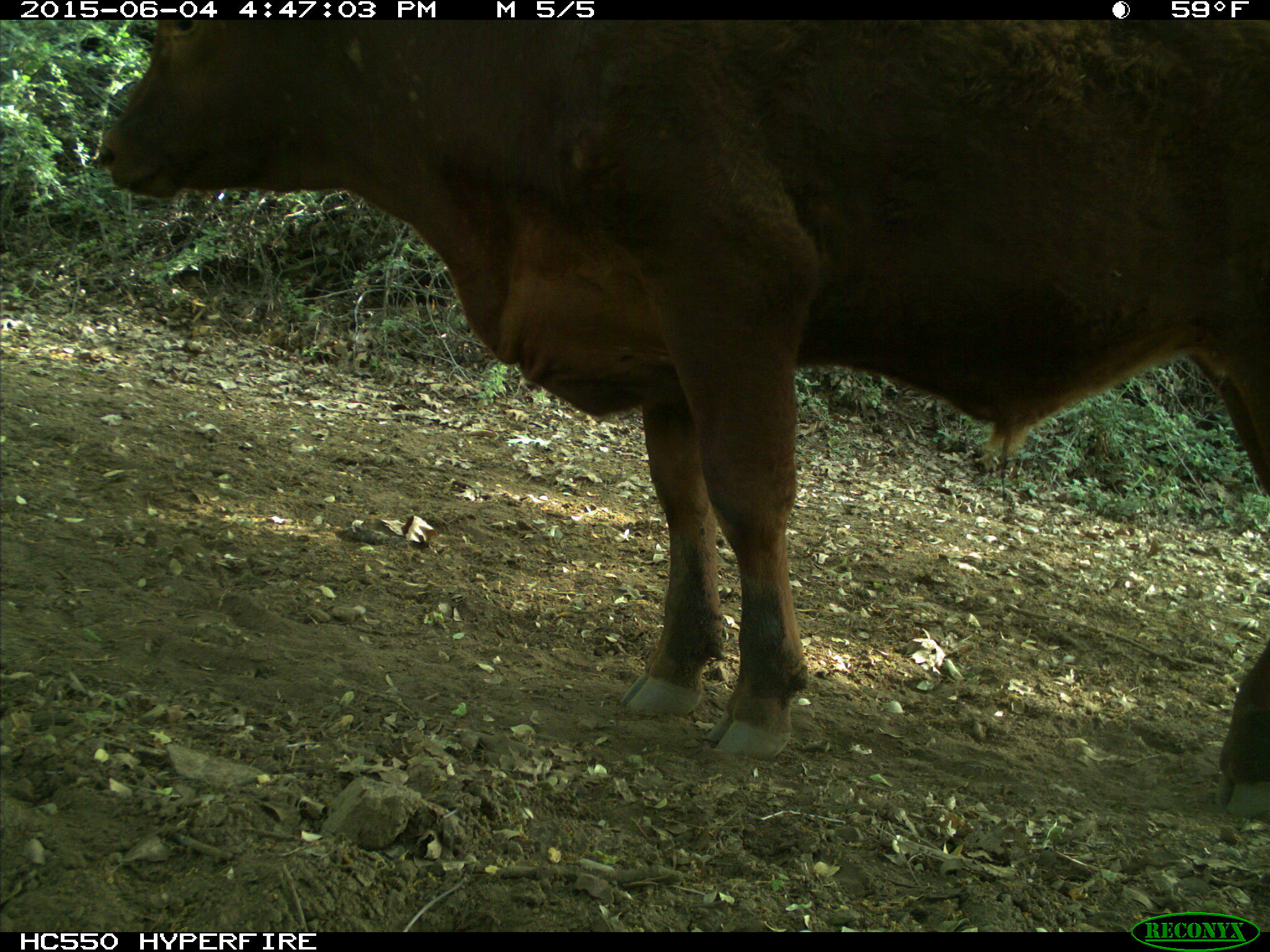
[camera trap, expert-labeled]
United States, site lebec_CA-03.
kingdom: Animalia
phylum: Chordata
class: Mammalia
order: Artiodactyla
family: Bovidae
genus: Bos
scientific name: Bos taurus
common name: domestic cow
Bos taurus (domestic cow).